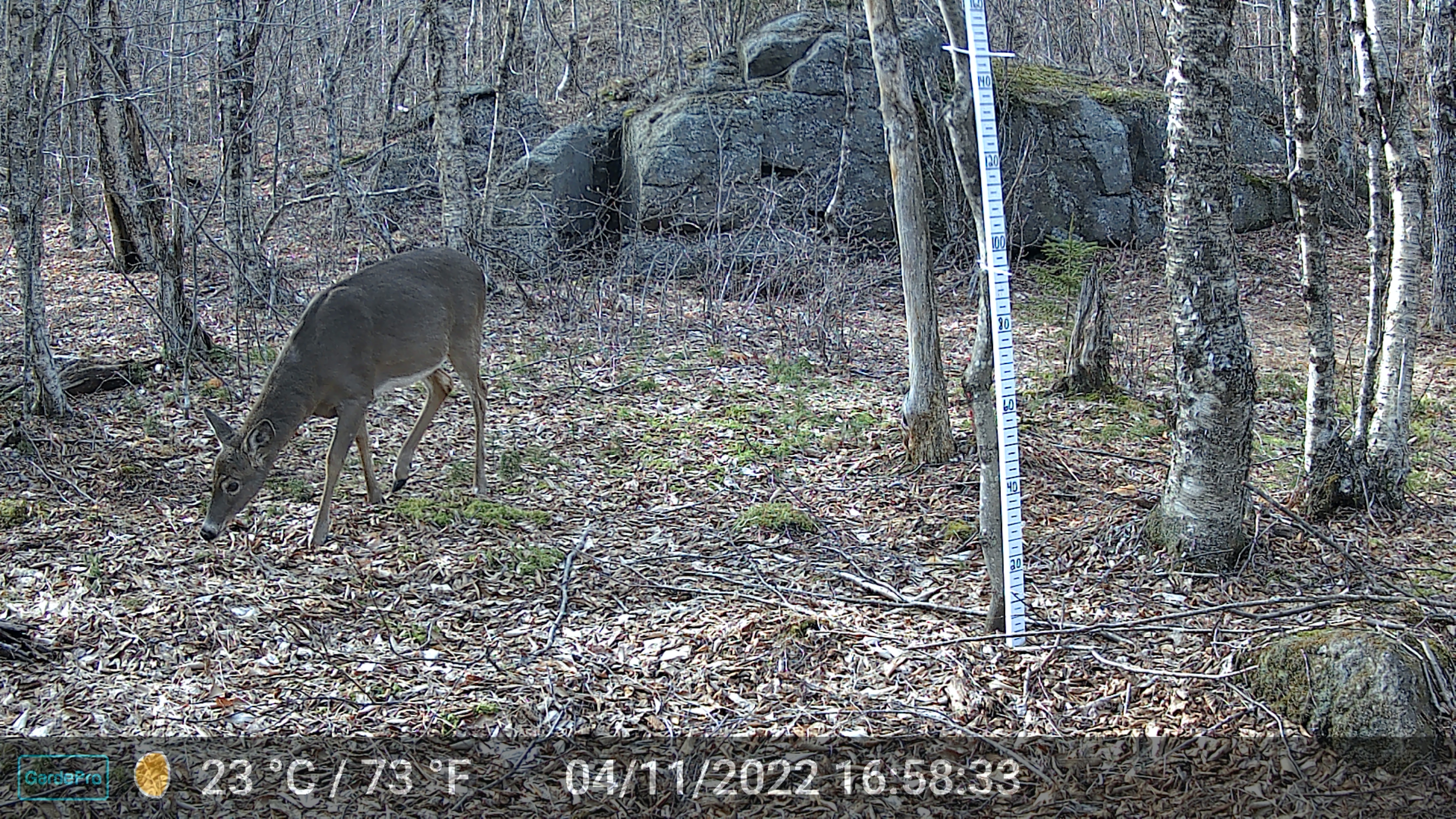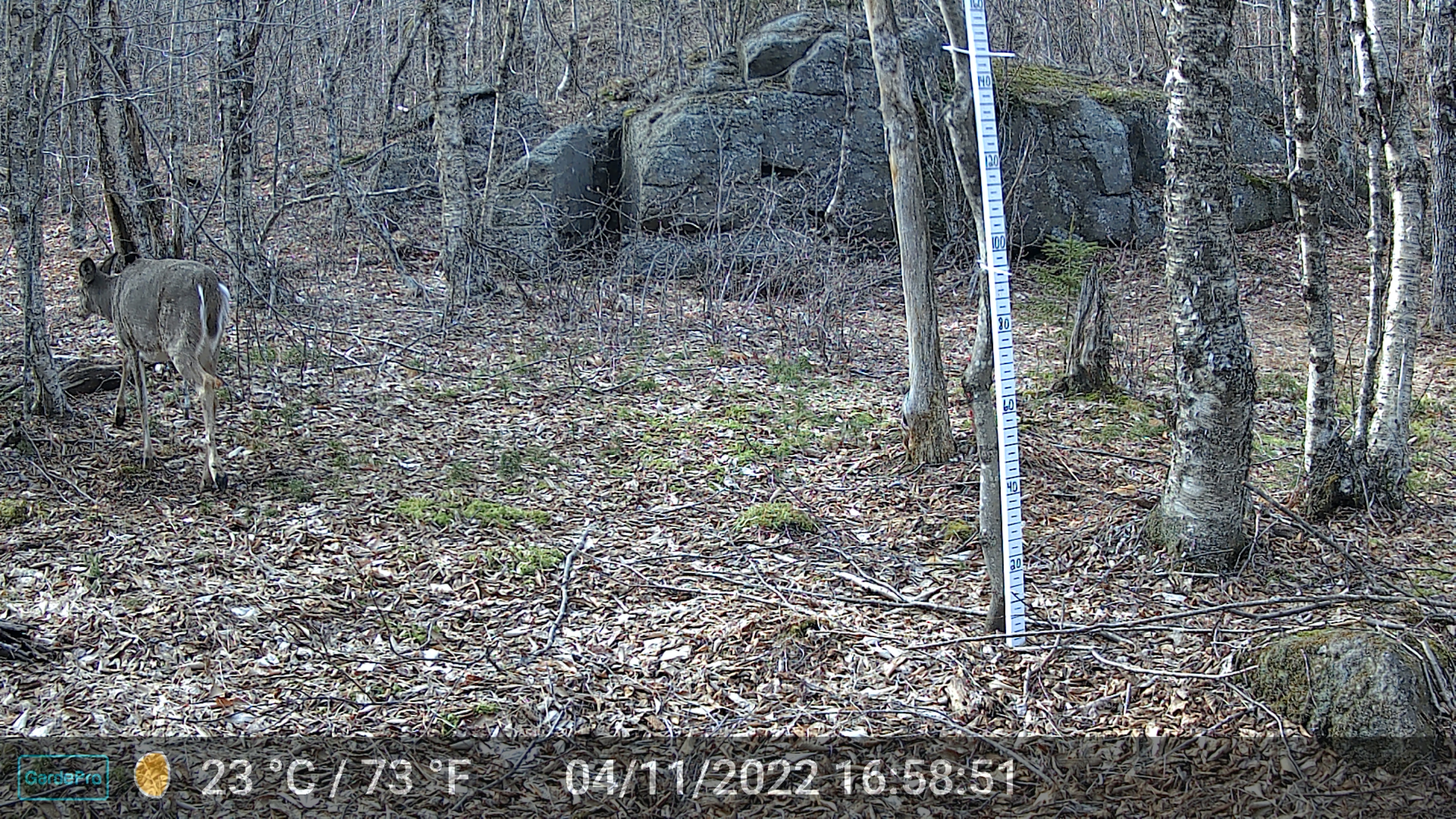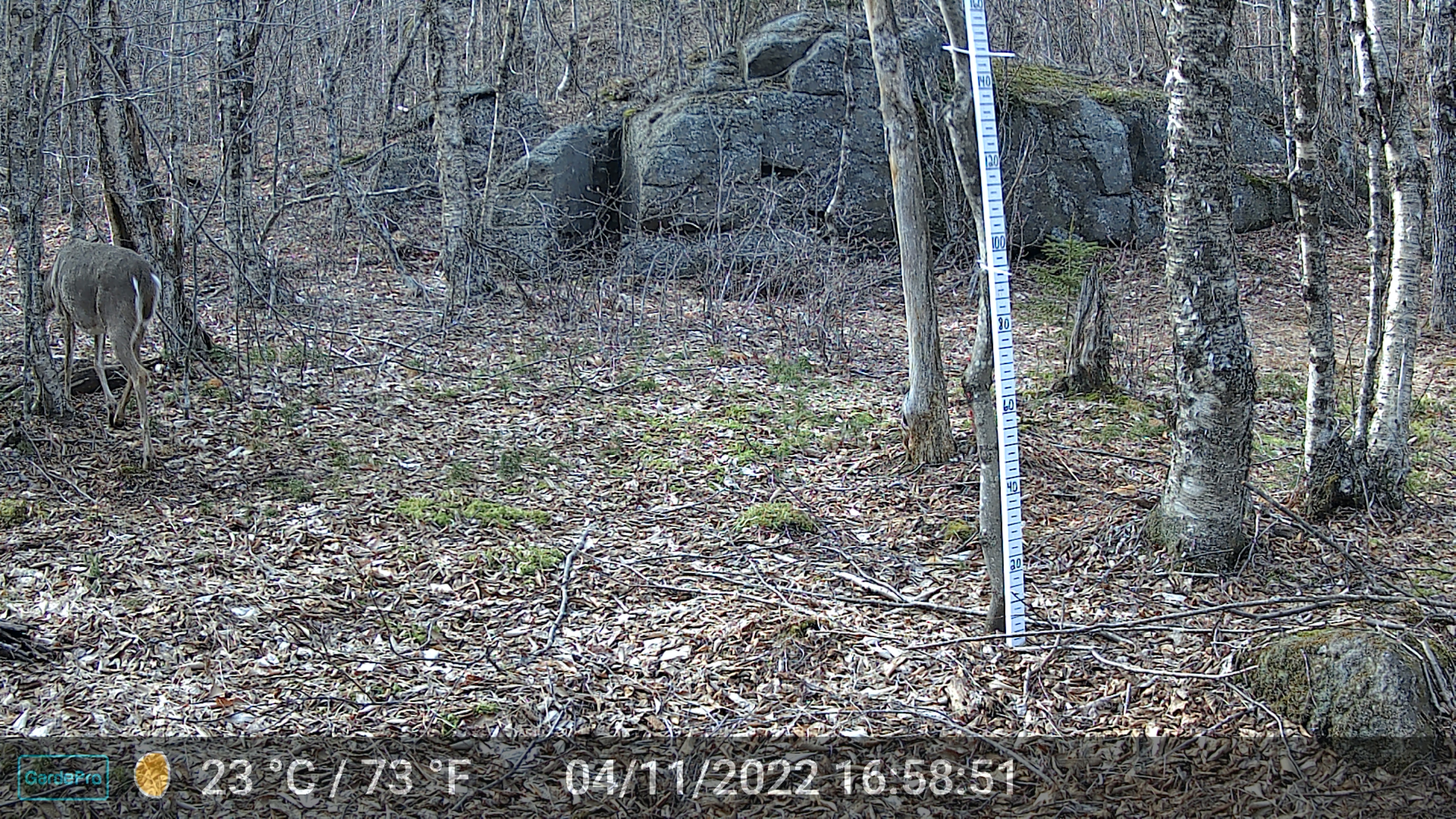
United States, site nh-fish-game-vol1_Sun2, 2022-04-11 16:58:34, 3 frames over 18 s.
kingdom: Animalia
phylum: Chordata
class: Mammalia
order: Artiodactyla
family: Cervidae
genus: Odocoileus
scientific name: Odocoileus virginianus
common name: white-tailed deer